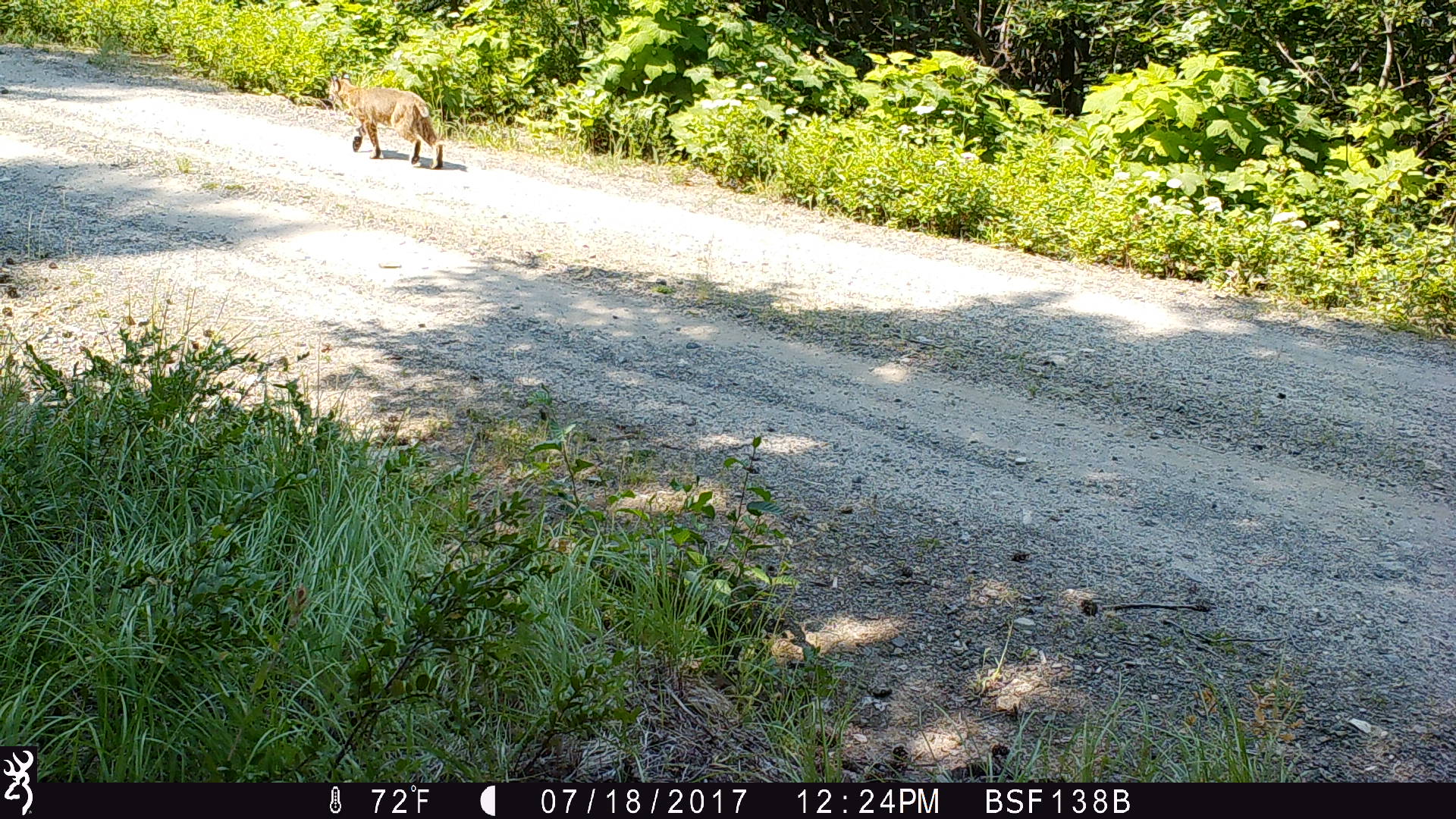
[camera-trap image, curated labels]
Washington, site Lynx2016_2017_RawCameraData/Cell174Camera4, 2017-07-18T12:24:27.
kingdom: Animalia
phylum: Chordata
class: Mammalia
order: Carnivora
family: Felidae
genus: Lynx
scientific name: Lynx rufus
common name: bobcat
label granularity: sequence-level